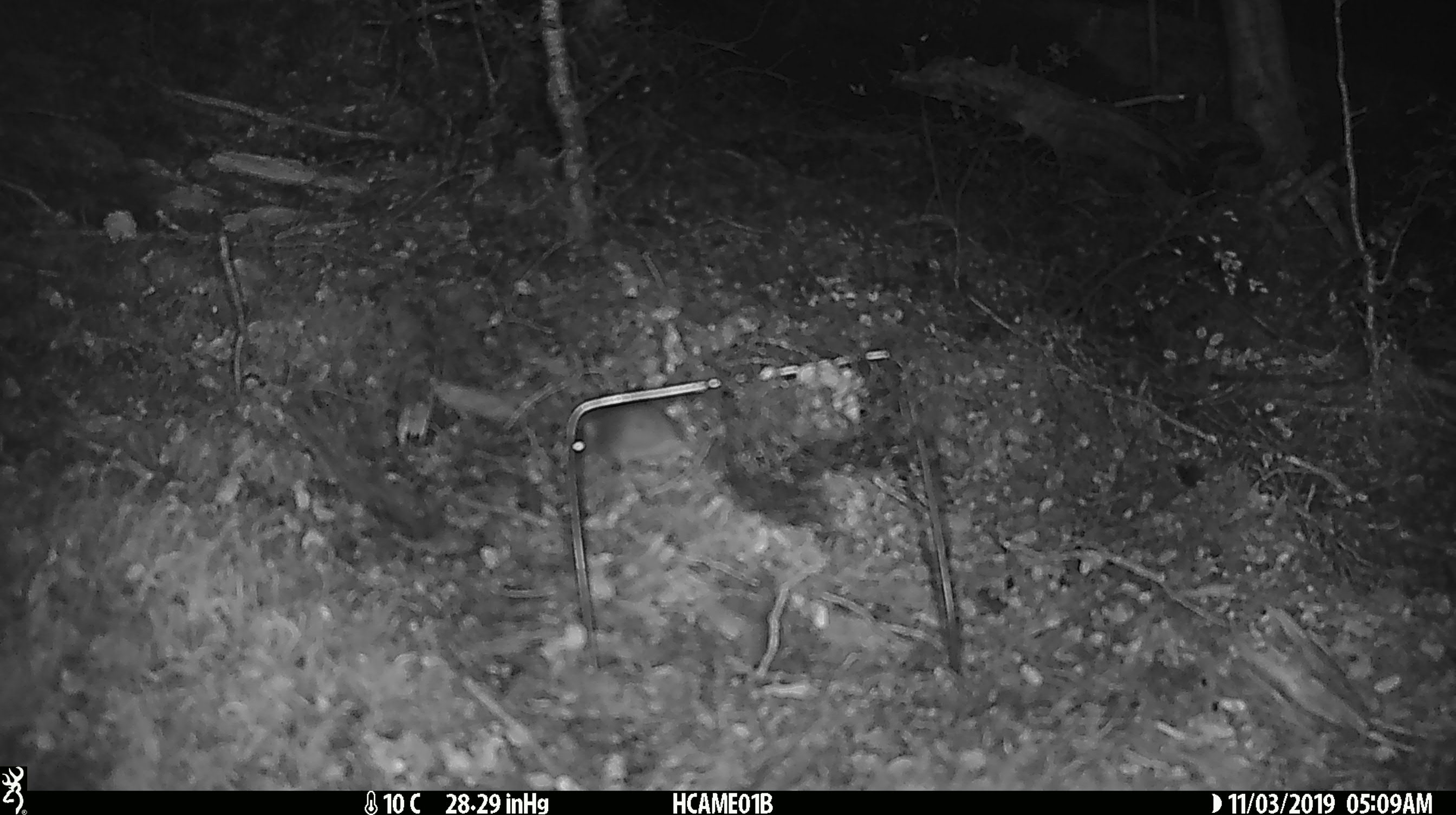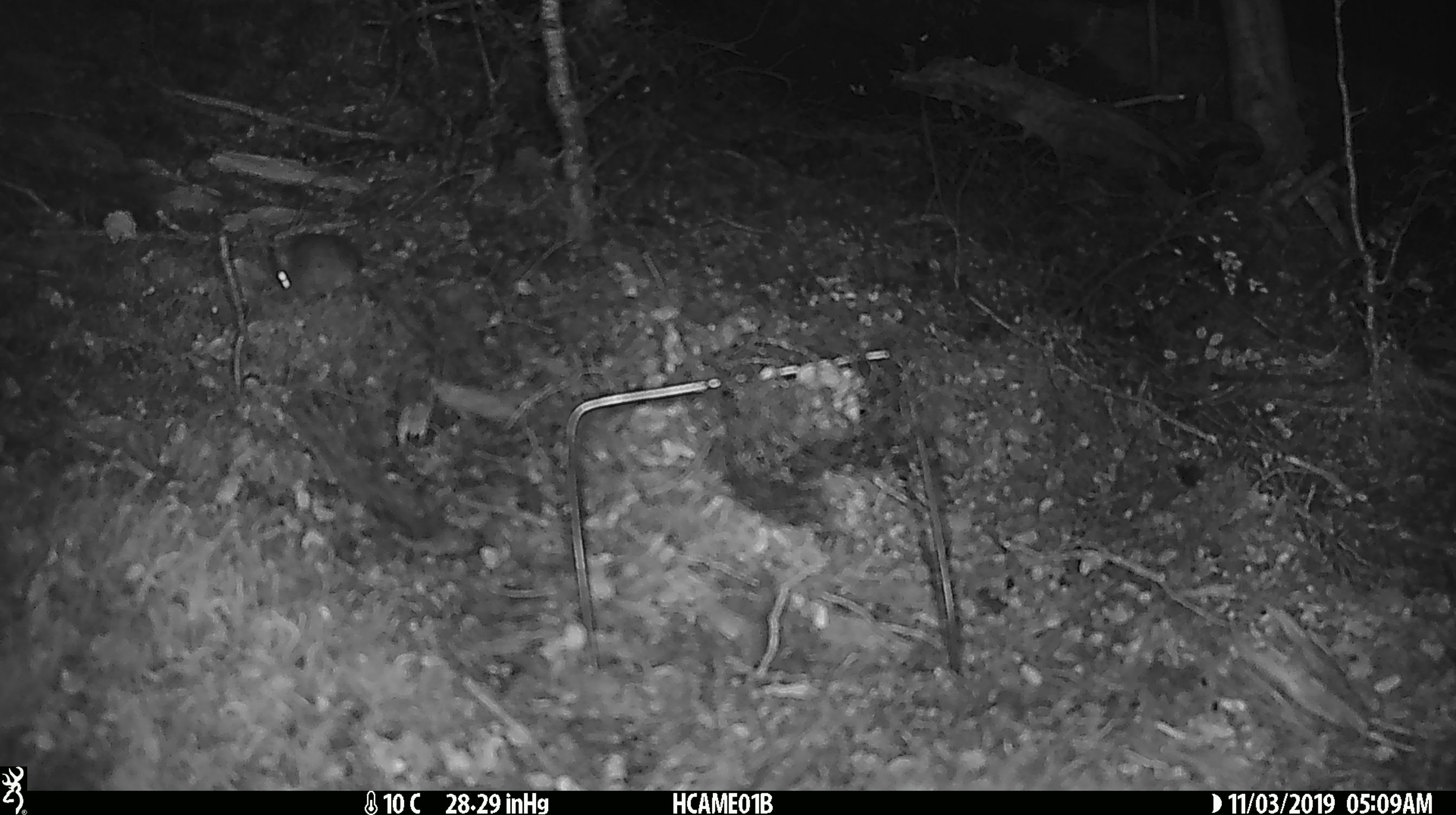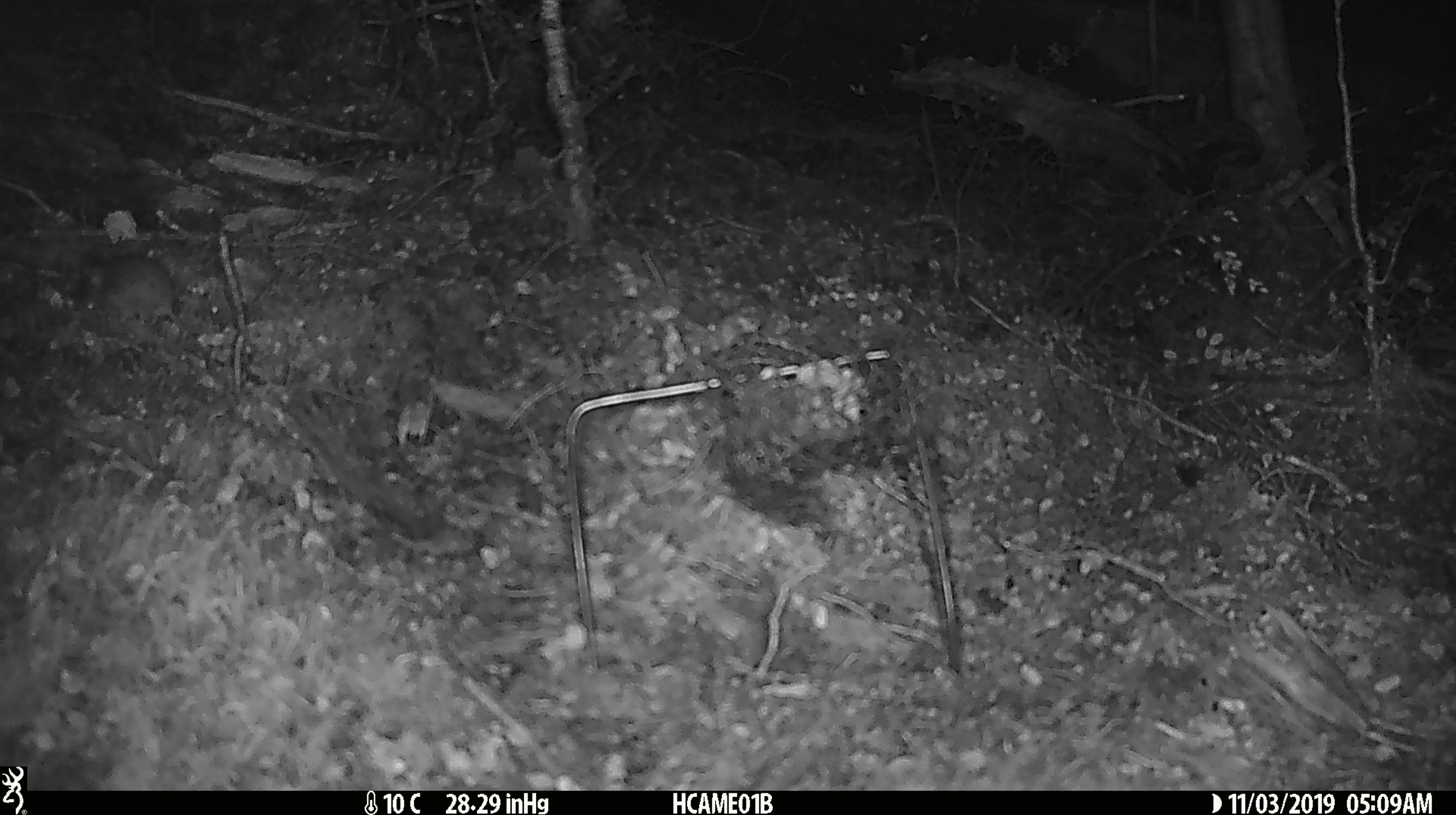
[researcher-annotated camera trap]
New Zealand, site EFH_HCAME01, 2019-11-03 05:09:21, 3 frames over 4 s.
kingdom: Animalia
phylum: Chordata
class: Mammalia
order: Rodentia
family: Muridae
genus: Mus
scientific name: Mus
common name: mouse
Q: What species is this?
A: Mouse (Mus).